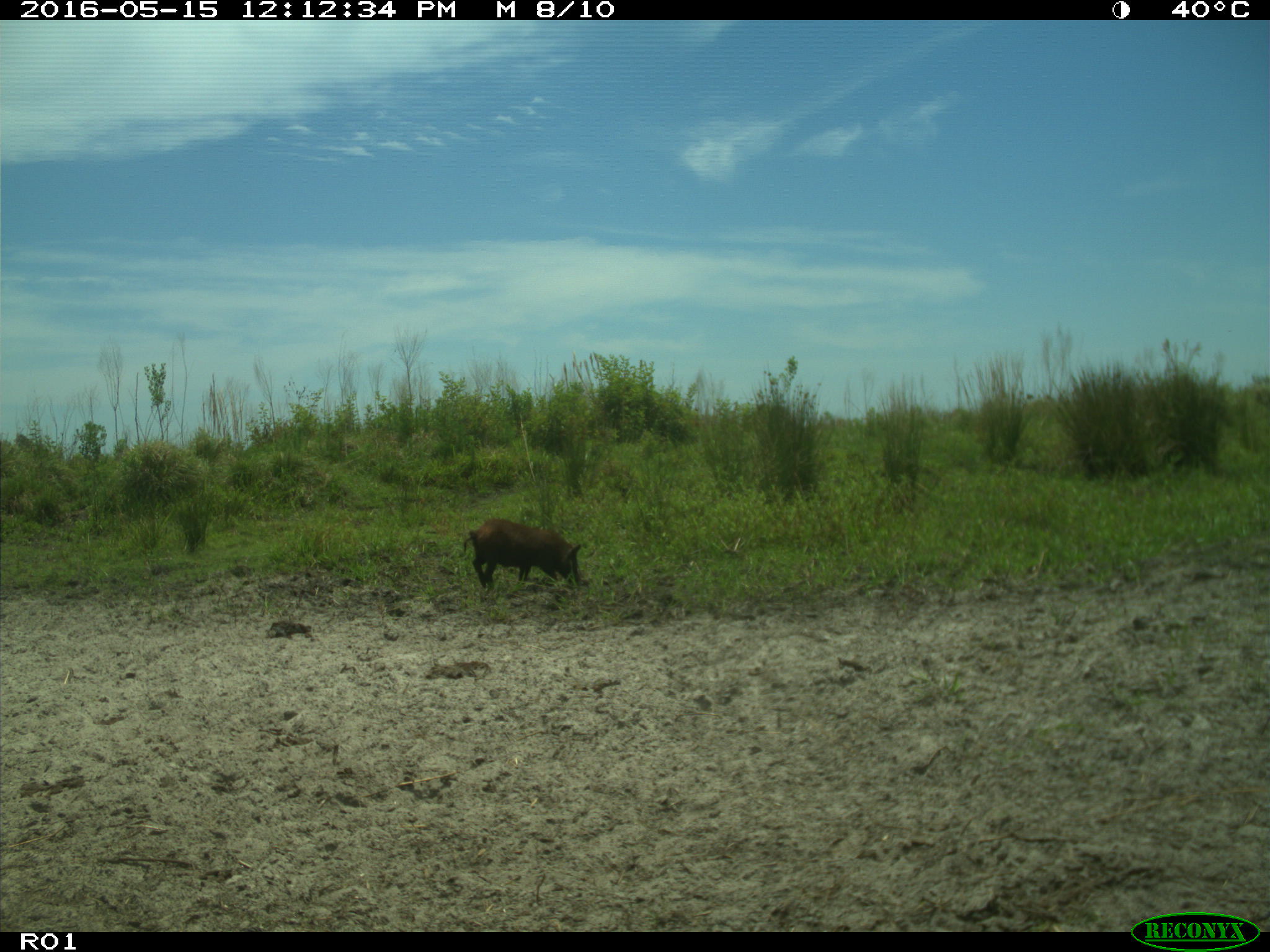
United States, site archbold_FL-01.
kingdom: Animalia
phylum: Chordata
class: Mammalia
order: Artiodactyla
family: Suidae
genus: Sus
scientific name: Sus scrofa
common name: wild boar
Sus scrofa (wild boar).